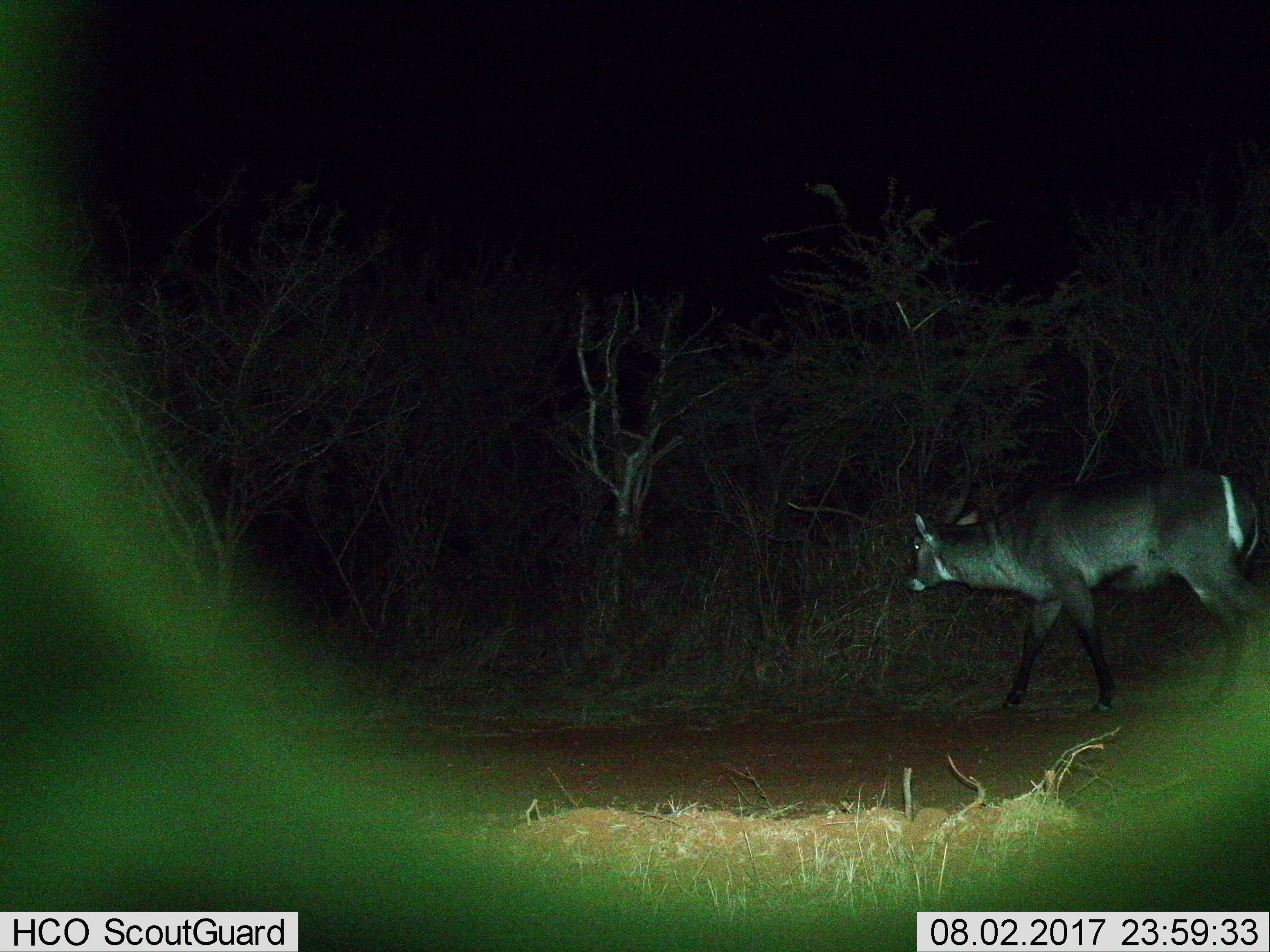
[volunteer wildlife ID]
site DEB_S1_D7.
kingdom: Animalia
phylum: Chordata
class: Mammalia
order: Artiodactyla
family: Bovidae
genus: Kobus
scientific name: Kobus ellipsiprymnus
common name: waterbuck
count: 1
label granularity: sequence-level